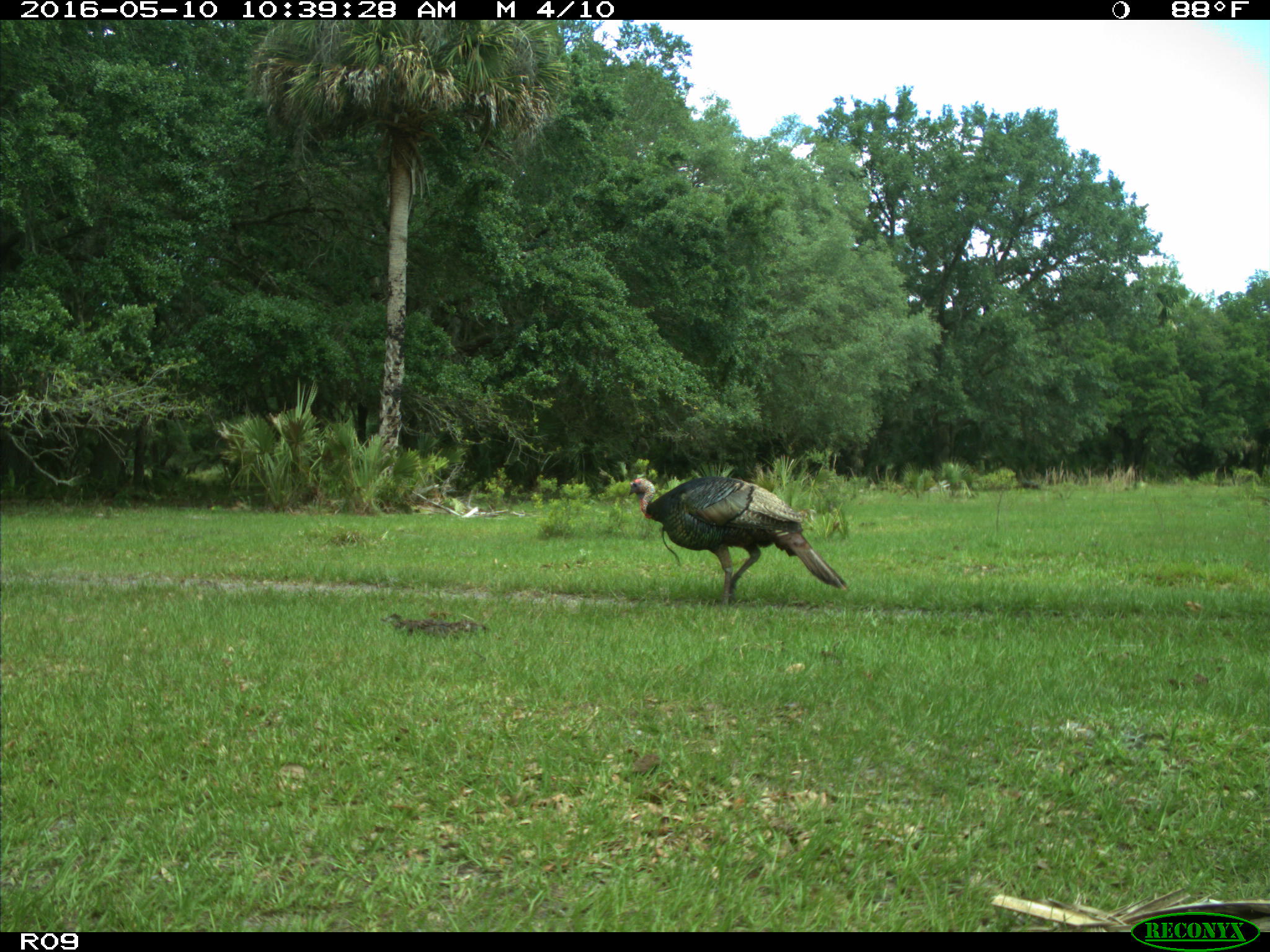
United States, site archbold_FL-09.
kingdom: Animalia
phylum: Chordata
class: Aves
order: Galliformes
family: Phasianidae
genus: Meleagris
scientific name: Meleagris gallopavo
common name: wild turkey